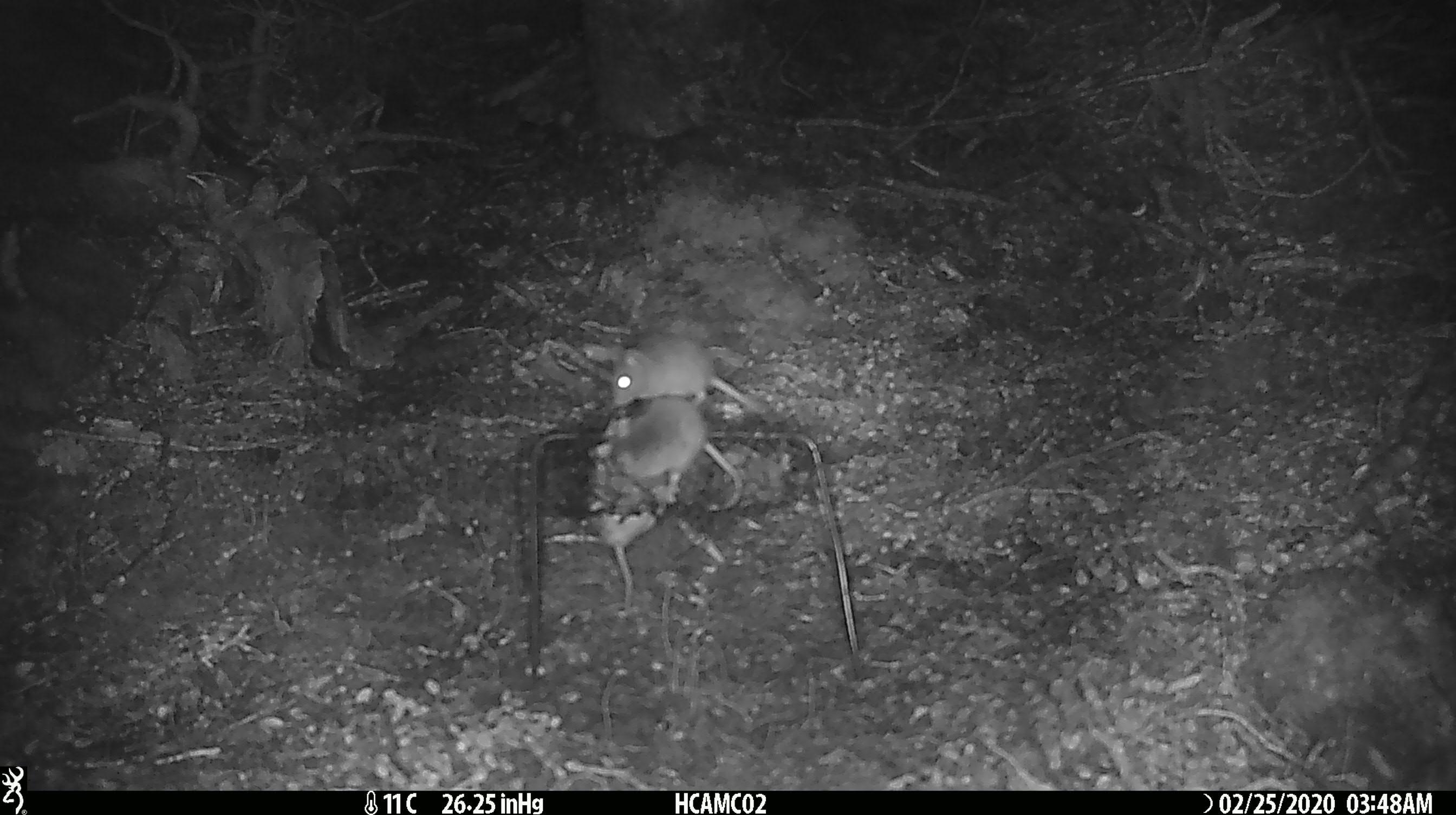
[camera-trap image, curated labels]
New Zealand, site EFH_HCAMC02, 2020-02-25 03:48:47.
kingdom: Animalia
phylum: Chordata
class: Mammalia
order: Rodentia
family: Muridae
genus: Mus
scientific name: Mus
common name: mouse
Mouse (Mus).